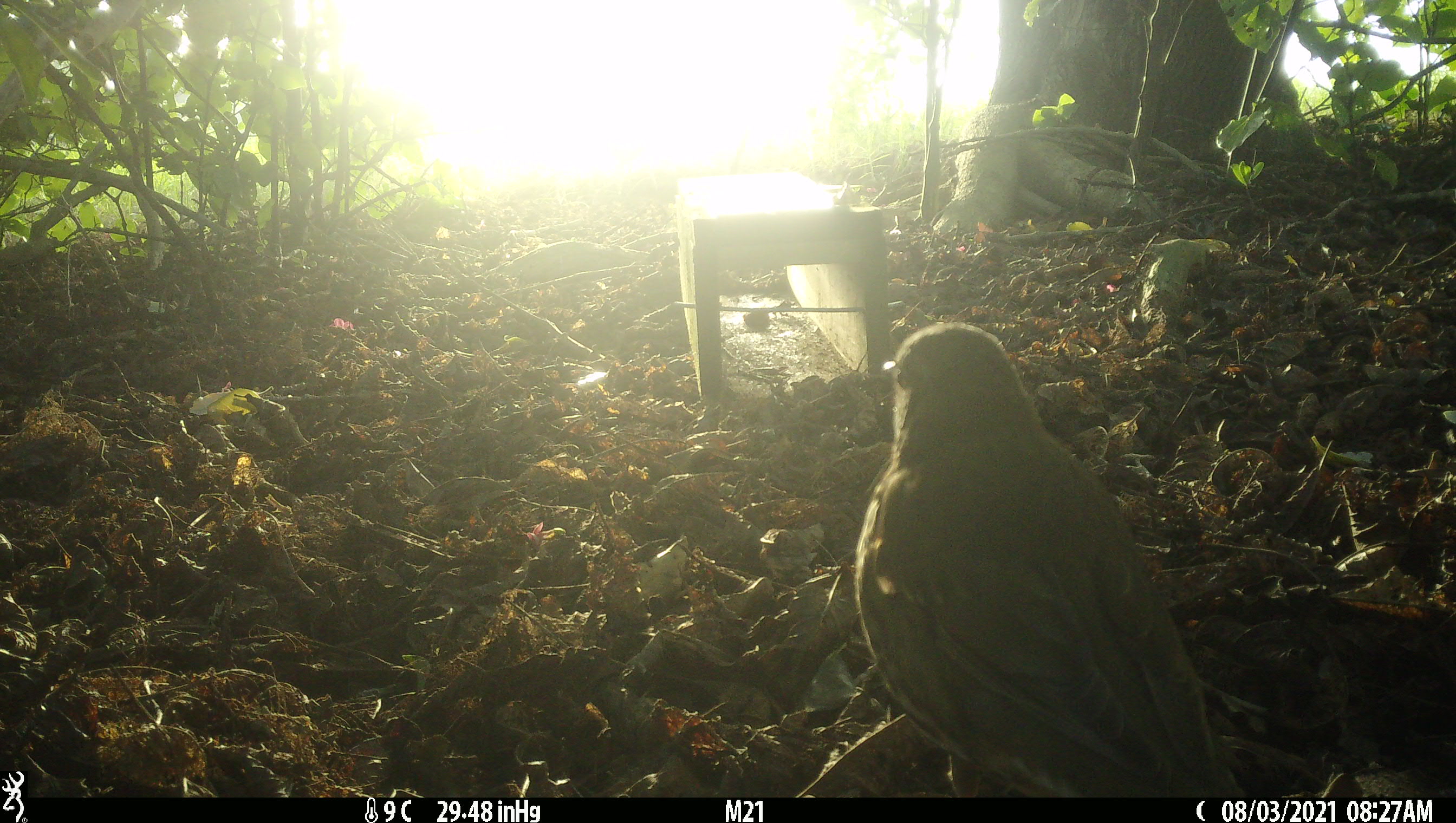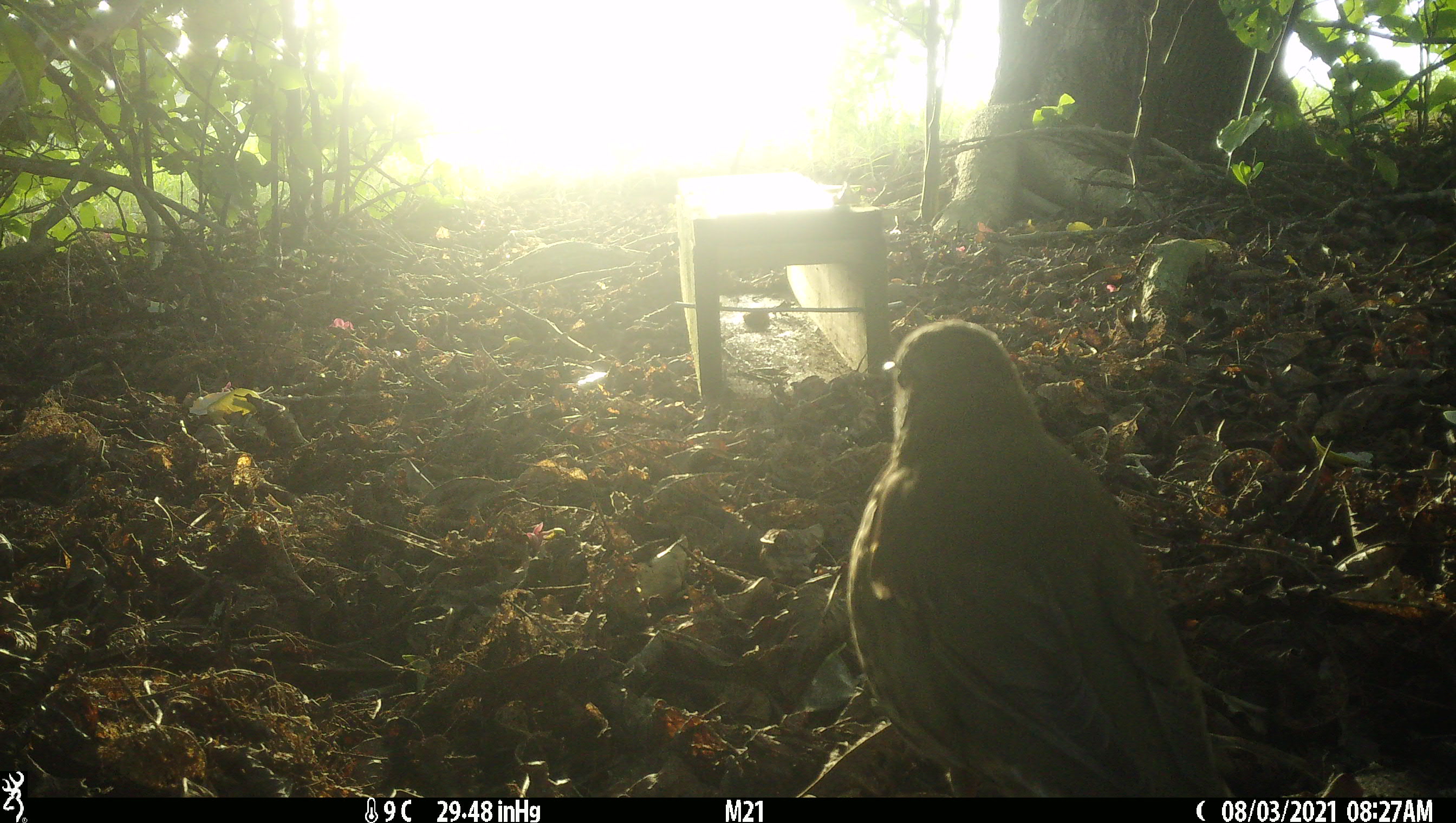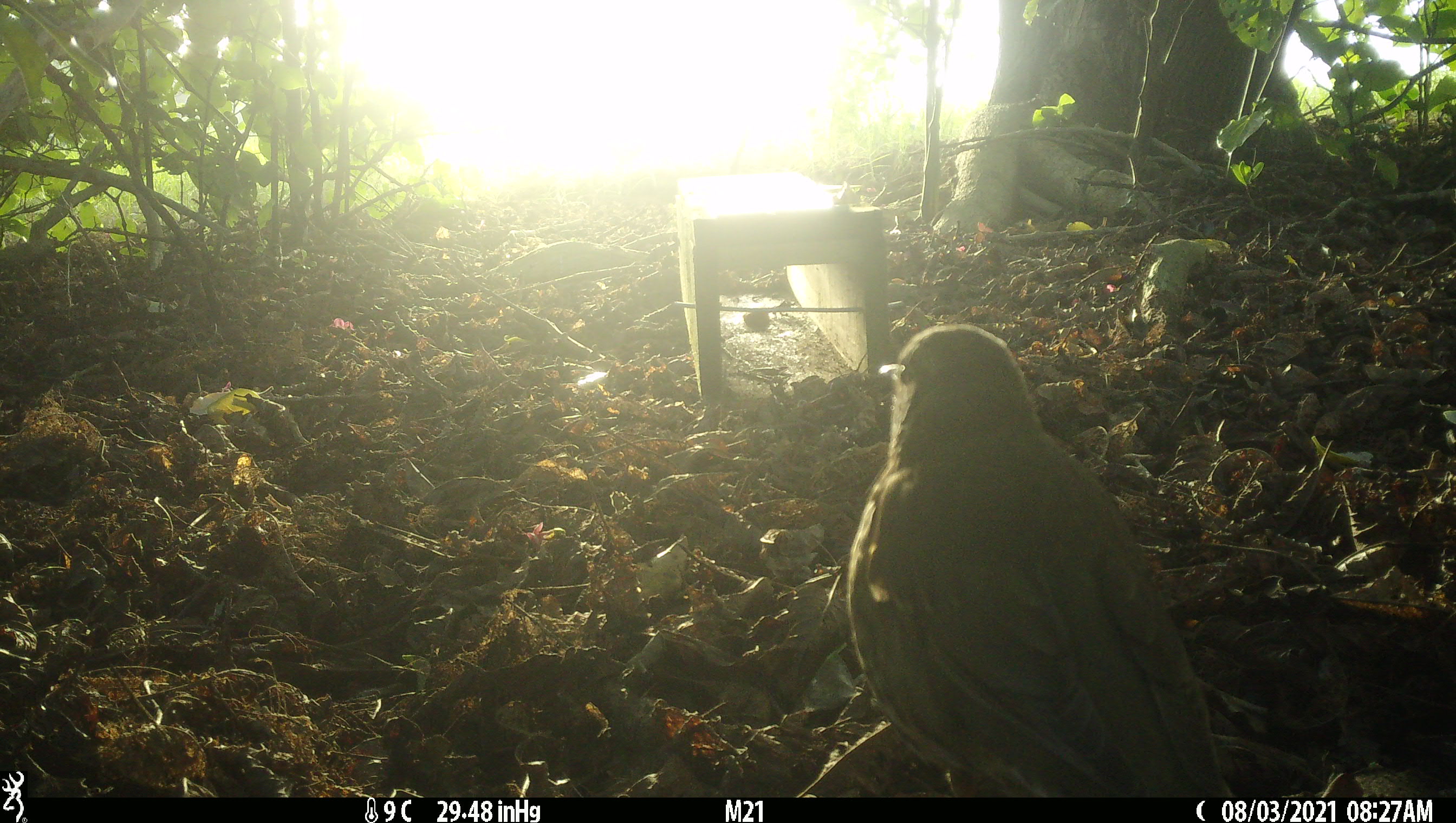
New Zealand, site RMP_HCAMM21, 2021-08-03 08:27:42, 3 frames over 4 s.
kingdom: Animalia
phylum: Chordata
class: Aves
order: Passeriformes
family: Turdidae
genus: Turdus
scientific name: Turdus philomelos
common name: song thrush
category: thrush